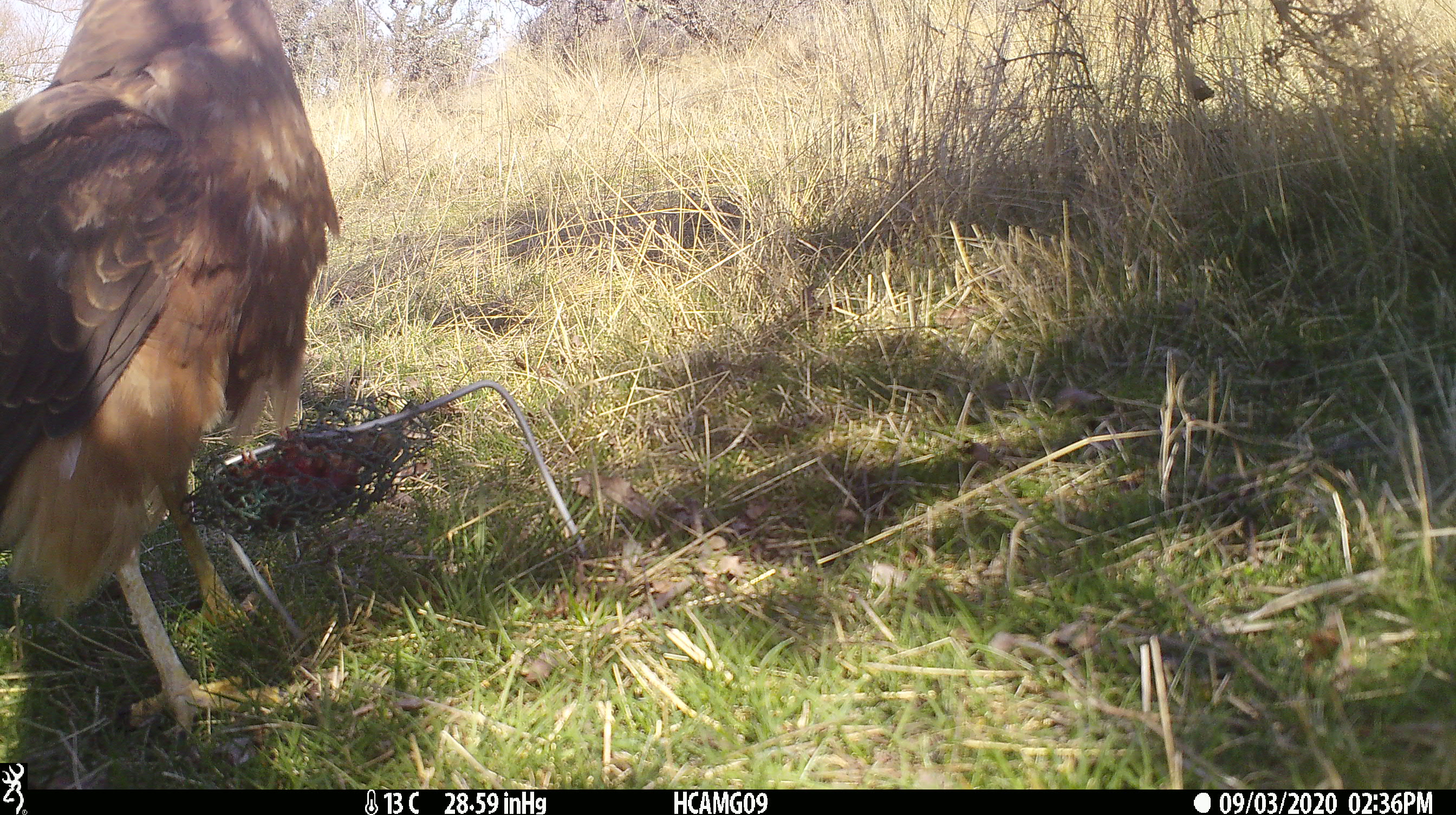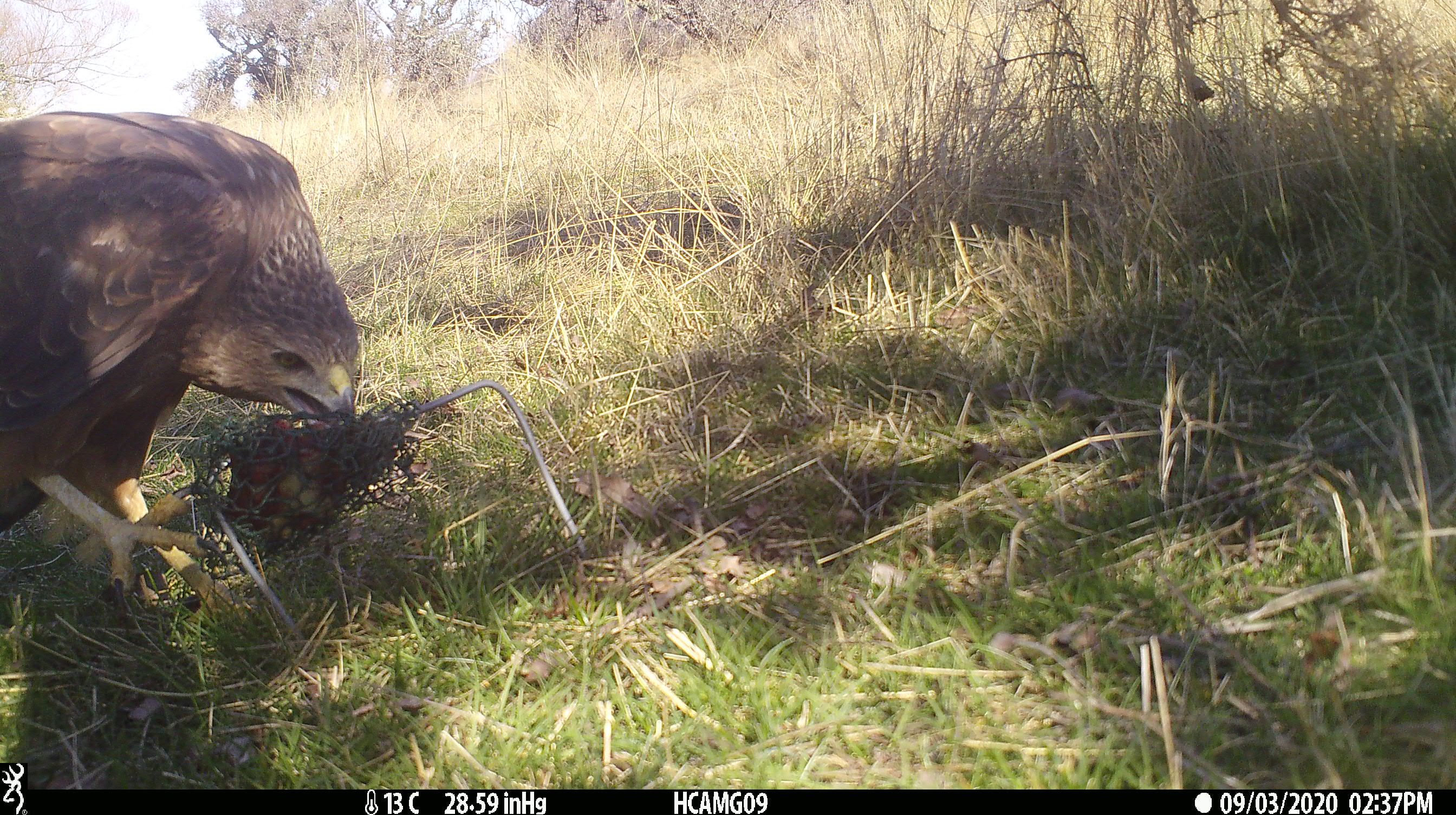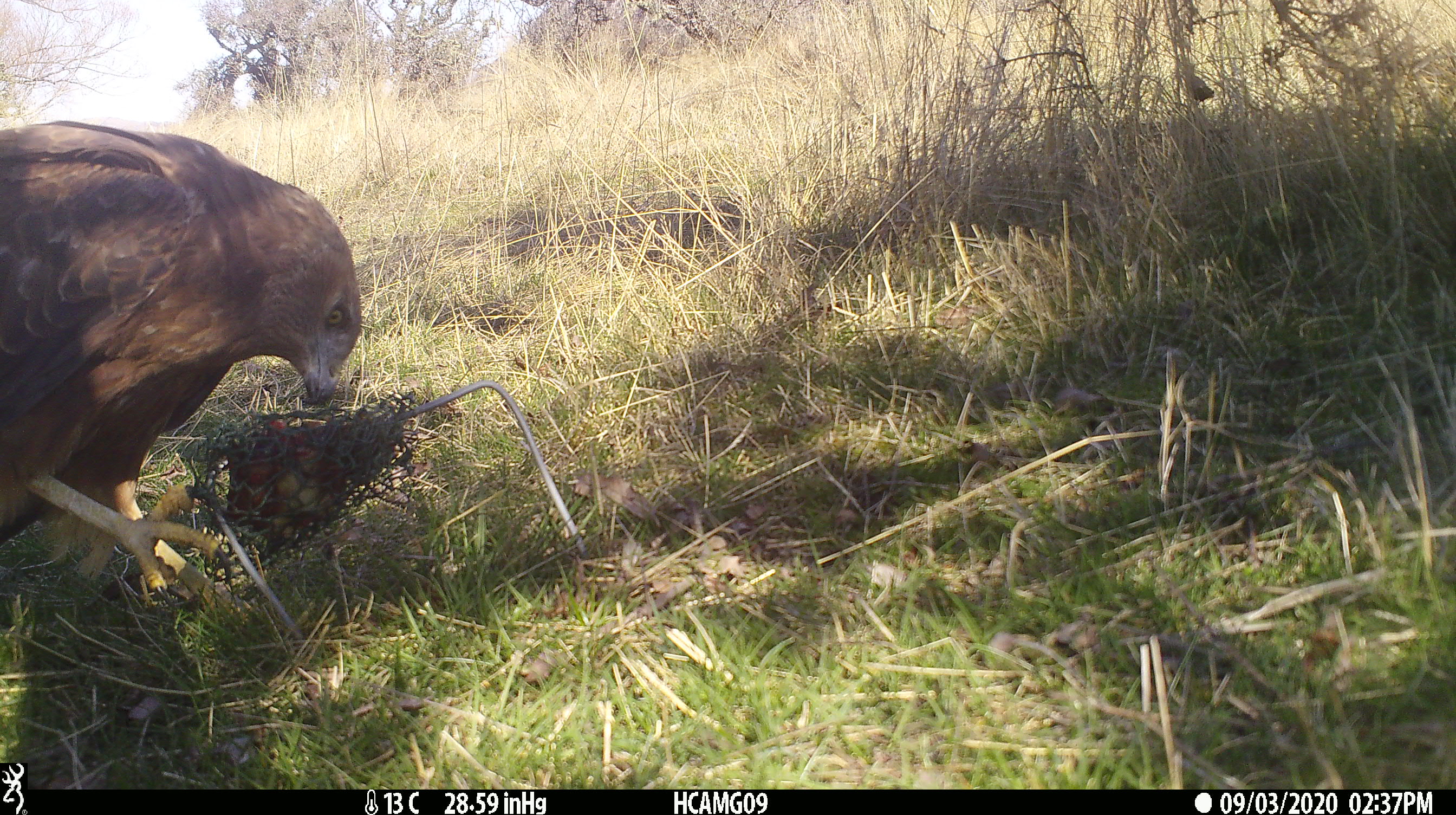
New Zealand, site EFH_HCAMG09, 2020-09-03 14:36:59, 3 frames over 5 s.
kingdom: Animalia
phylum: Chordata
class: Aves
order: Accipitriformes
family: Accipitridae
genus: Circus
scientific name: Circus approximans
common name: swamp harrier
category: harrier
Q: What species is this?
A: Harrier (swamp harrier) (Circus approximans).